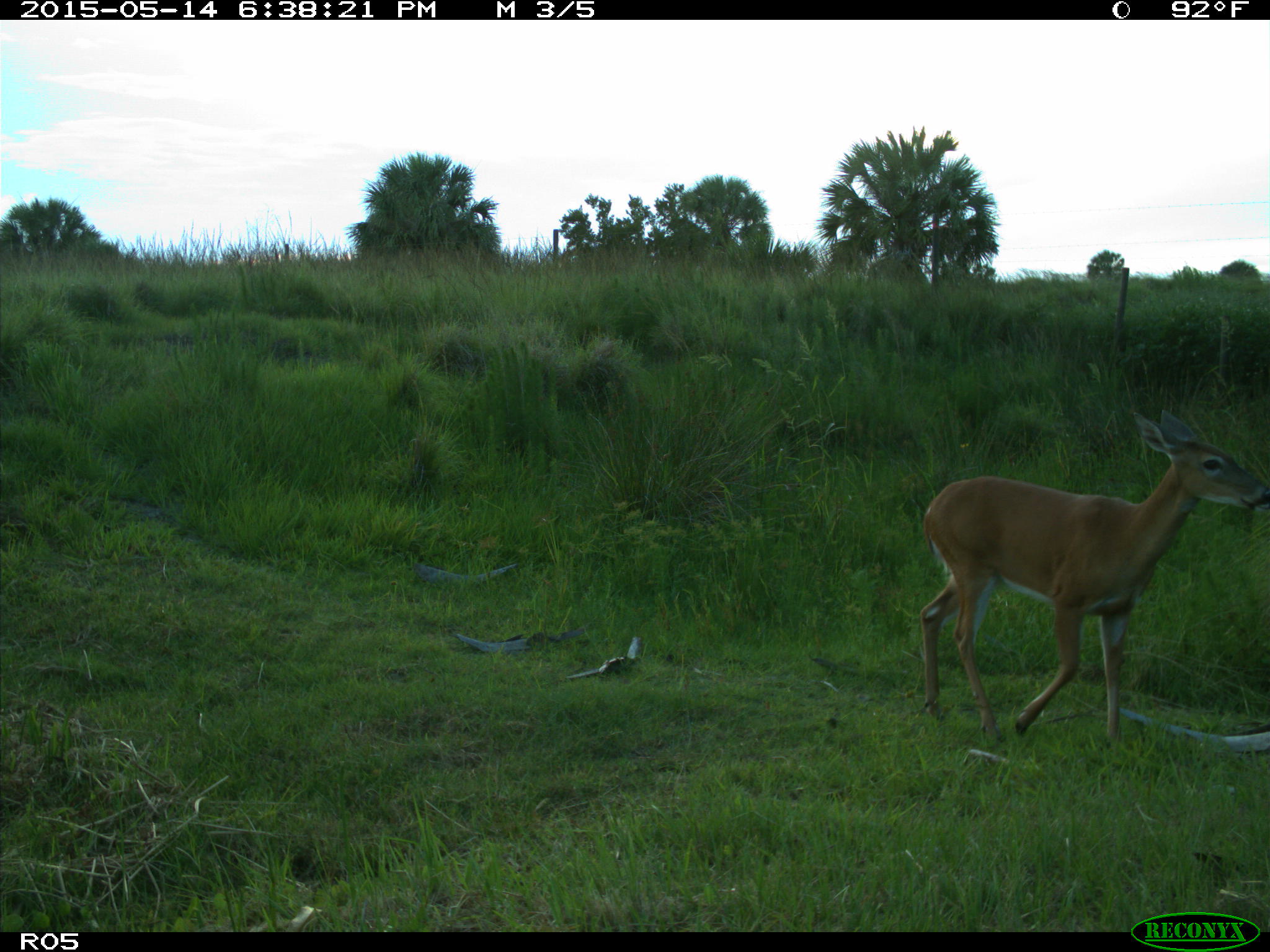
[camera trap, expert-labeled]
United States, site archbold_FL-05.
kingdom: Animalia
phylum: Chordata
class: Mammalia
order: Artiodactyla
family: Cervidae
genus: Odocoileus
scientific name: Odocoileus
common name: deer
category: unidentified deer